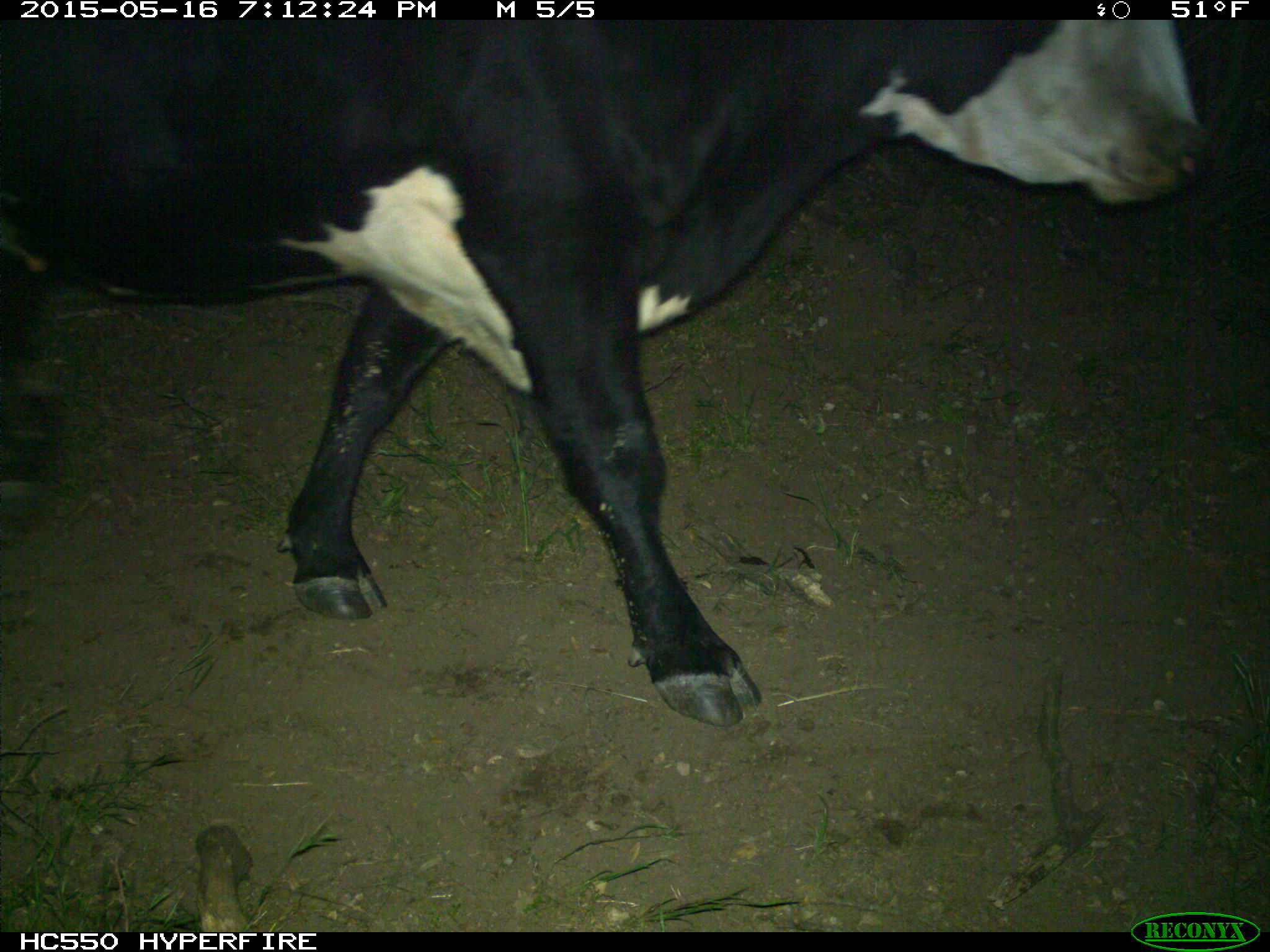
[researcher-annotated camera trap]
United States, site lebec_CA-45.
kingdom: Animalia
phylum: Chordata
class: Mammalia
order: Artiodactyla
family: Bovidae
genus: Bos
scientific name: Bos taurus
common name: domestic cow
Bos taurus (domestic cow).